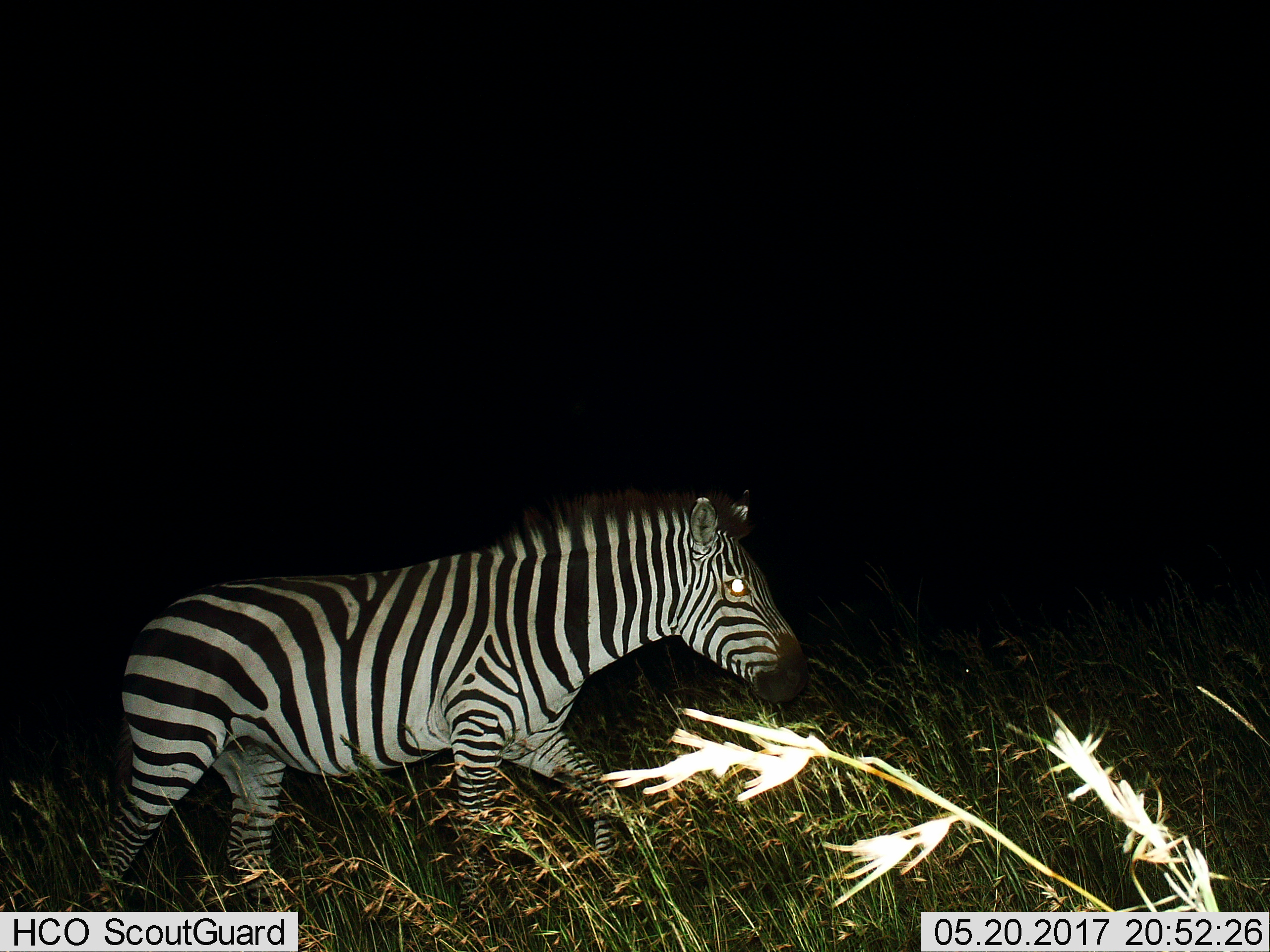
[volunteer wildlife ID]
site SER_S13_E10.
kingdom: Animalia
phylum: Chordata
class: Mammalia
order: Perissodactyla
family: Equidae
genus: Equus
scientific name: Equus quagga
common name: plains zebra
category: zebraplains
Zebraplains (plains zebra) (Equus quagga), count 1. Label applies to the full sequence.